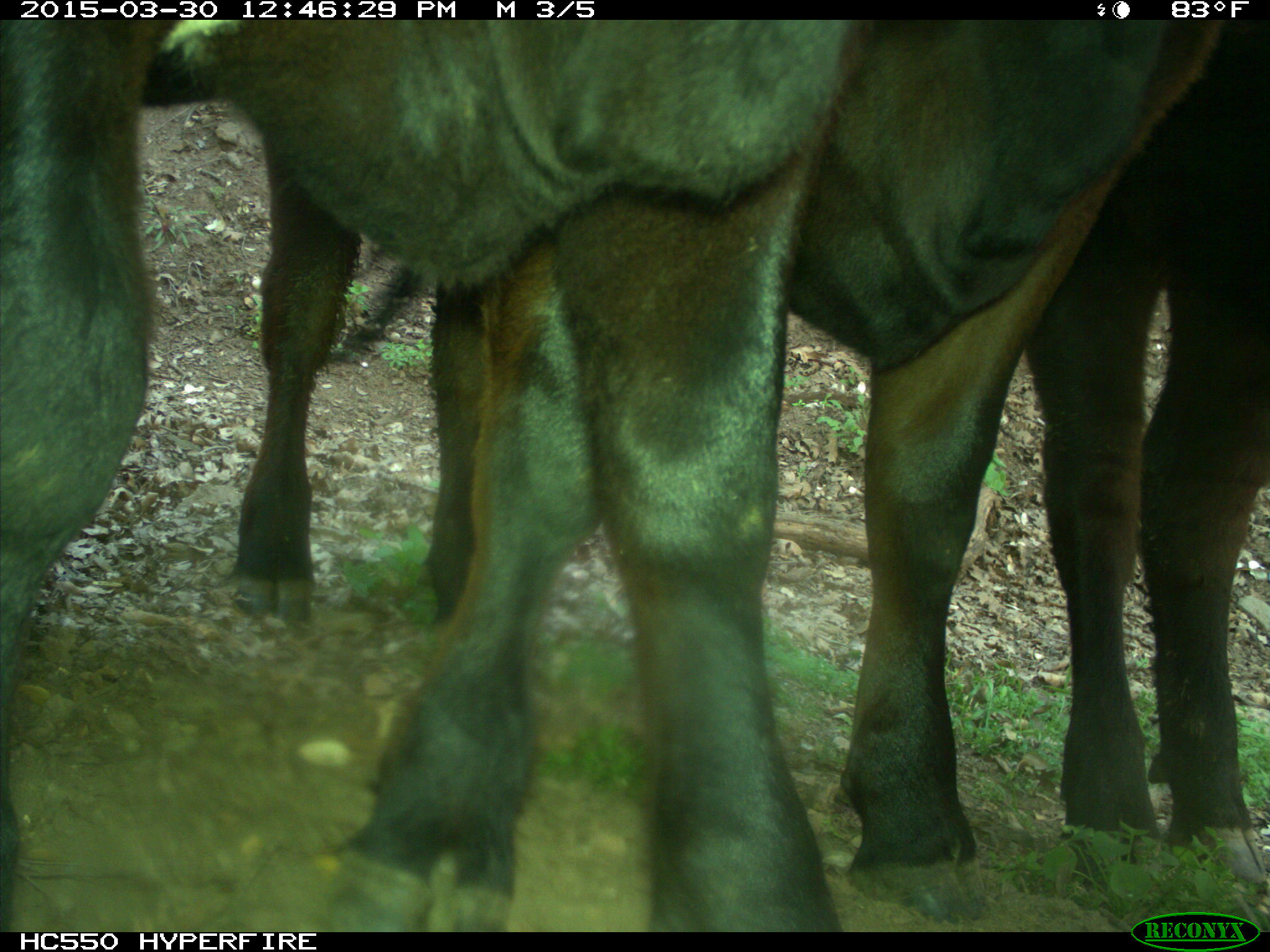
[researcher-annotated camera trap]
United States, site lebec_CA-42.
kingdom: Animalia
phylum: Chordata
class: Mammalia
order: Artiodactyla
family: Bovidae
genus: Bos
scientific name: Bos taurus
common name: domestic cow